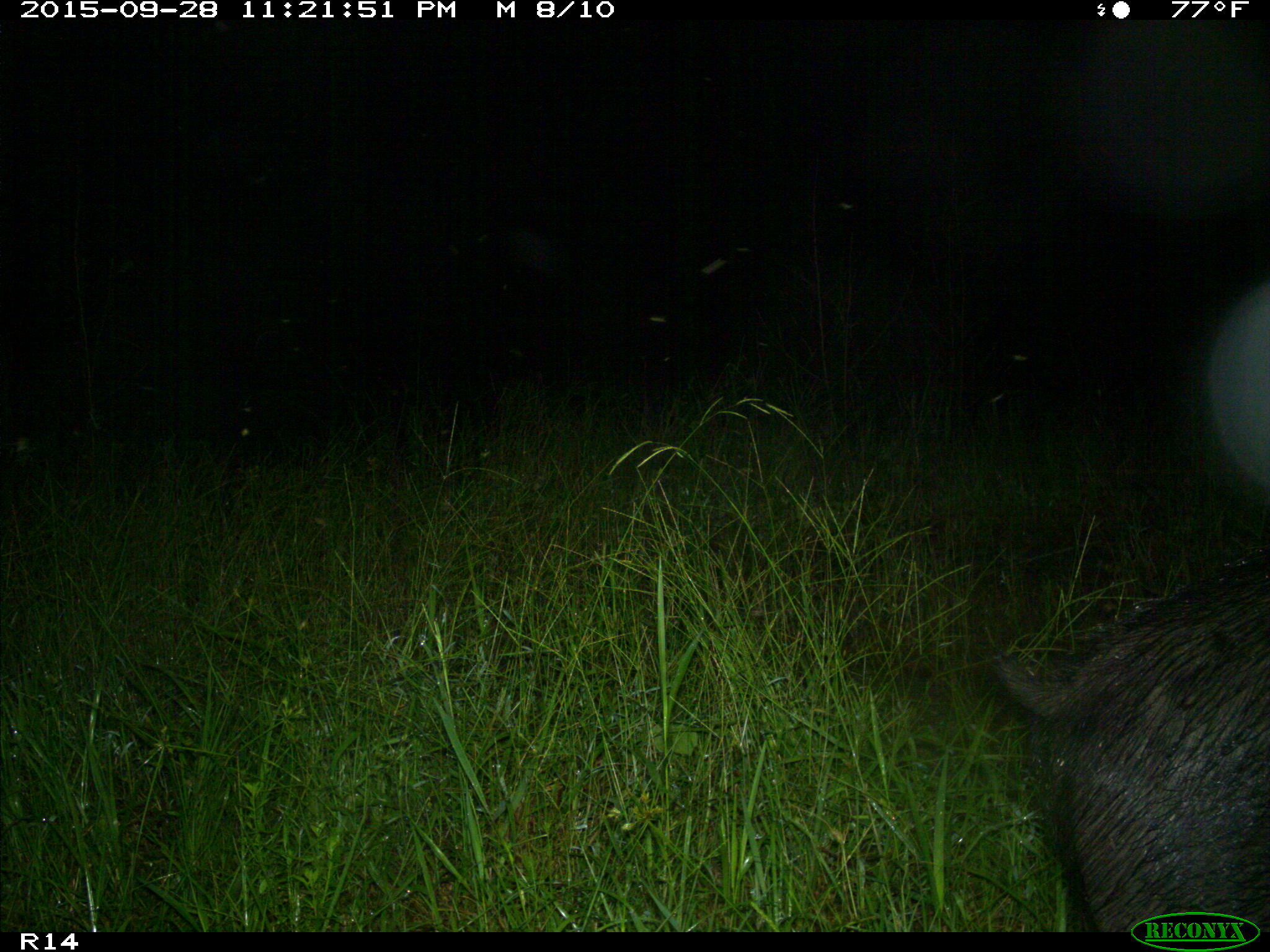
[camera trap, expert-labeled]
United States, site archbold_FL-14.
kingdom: Animalia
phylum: Chordata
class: Mammalia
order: Artiodactyla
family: Suidae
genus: Sus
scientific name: Sus scrofa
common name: wild boar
Sus scrofa (wild boar).